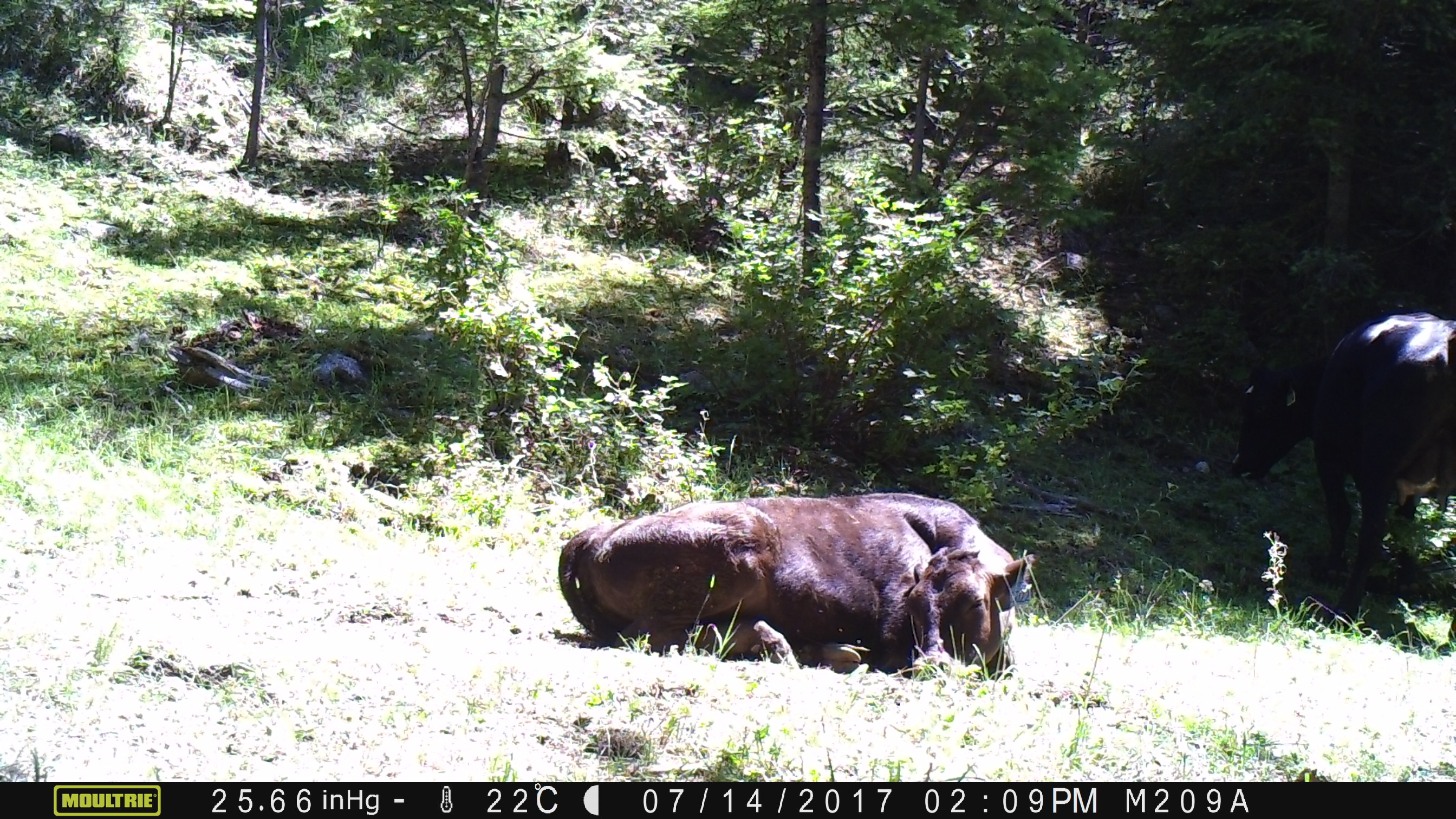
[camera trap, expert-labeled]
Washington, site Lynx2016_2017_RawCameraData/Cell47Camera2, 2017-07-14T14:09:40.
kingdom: Animalia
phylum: Chordata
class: Mammalia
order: Artiodactyla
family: Bovidae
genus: Bos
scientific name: Bos taurus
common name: domestic cattle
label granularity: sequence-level